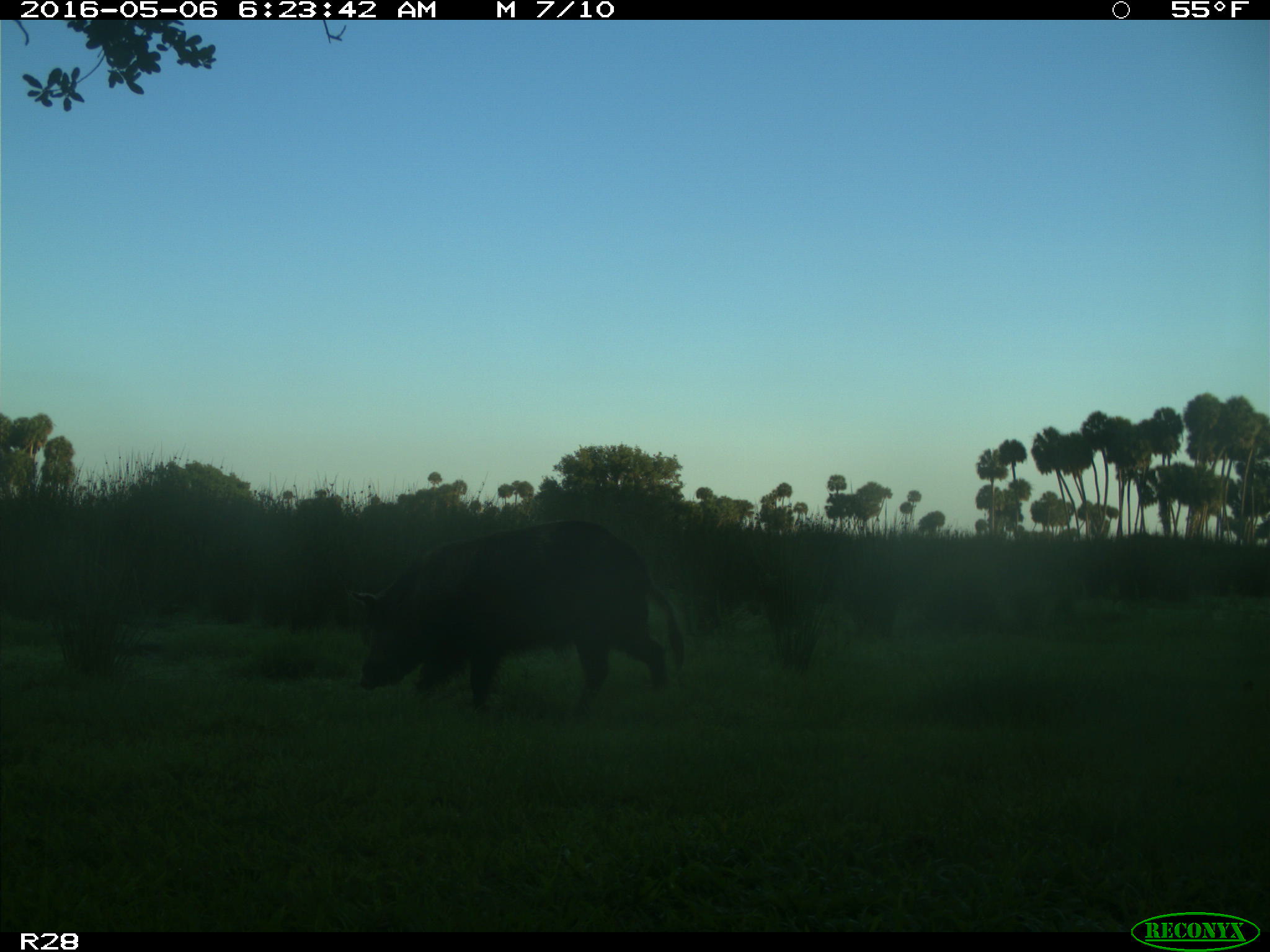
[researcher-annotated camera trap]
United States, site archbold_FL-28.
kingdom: Animalia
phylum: Chordata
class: Mammalia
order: Artiodactyla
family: Suidae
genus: Sus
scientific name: Sus scrofa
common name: wild boar